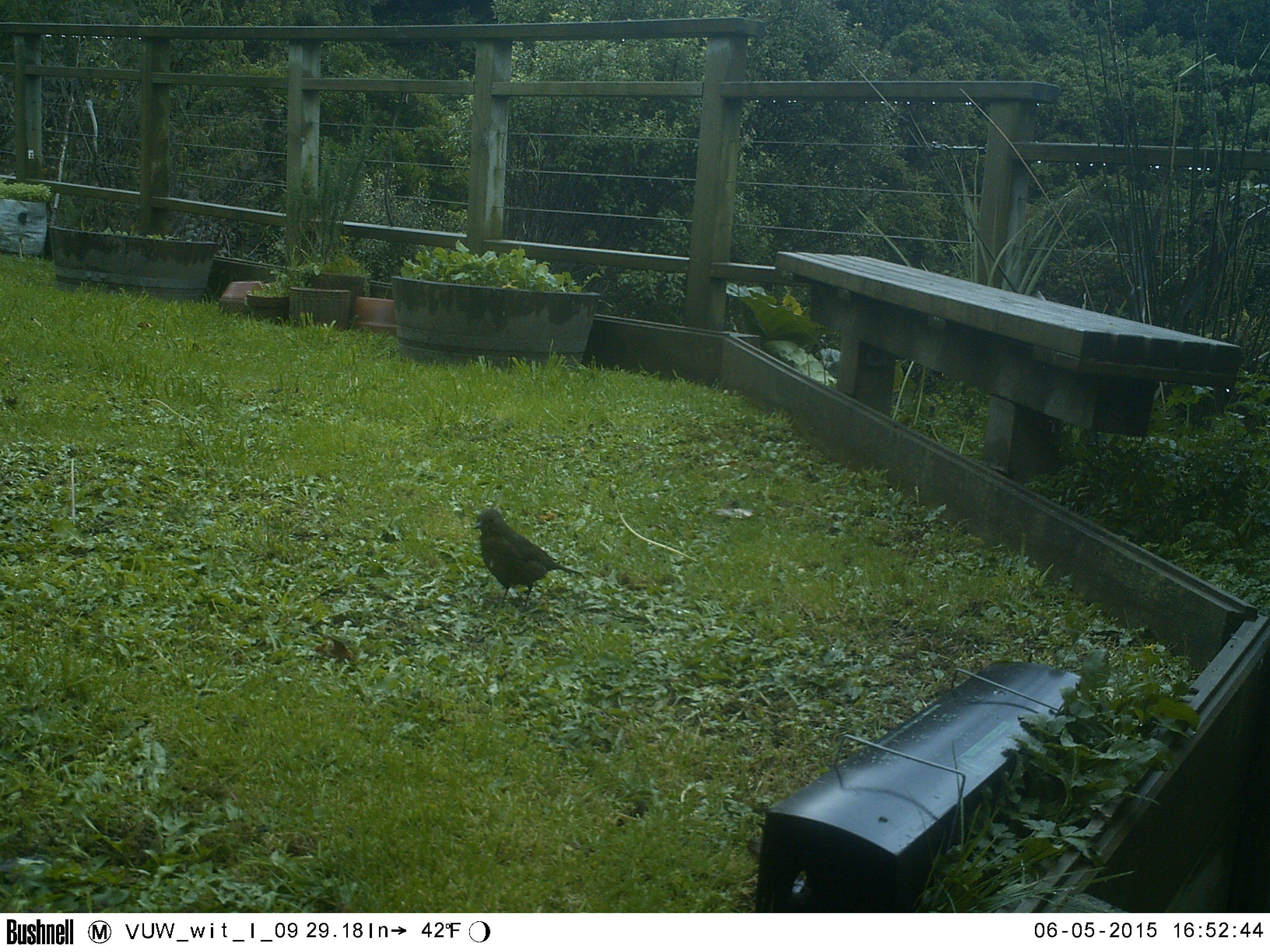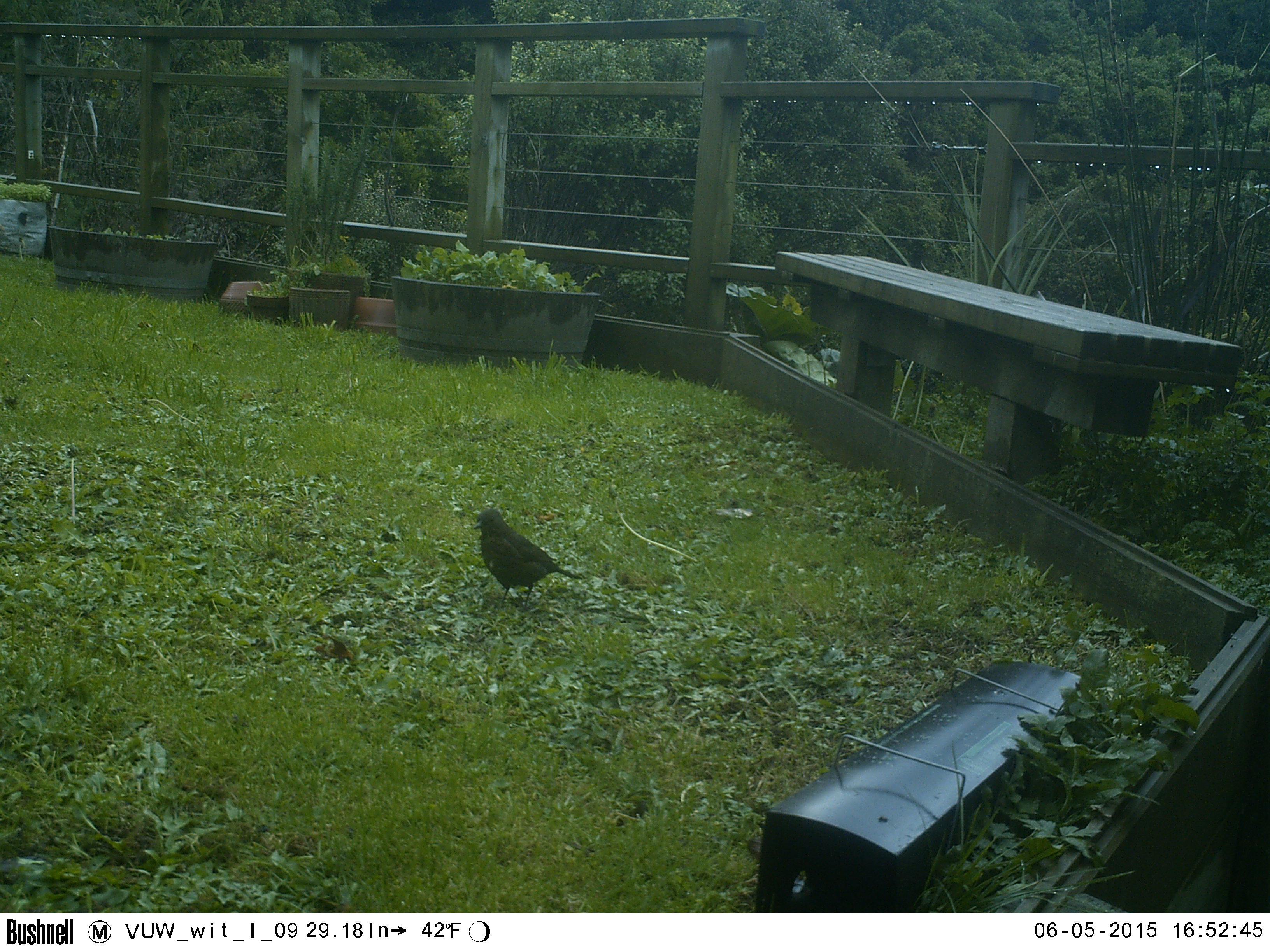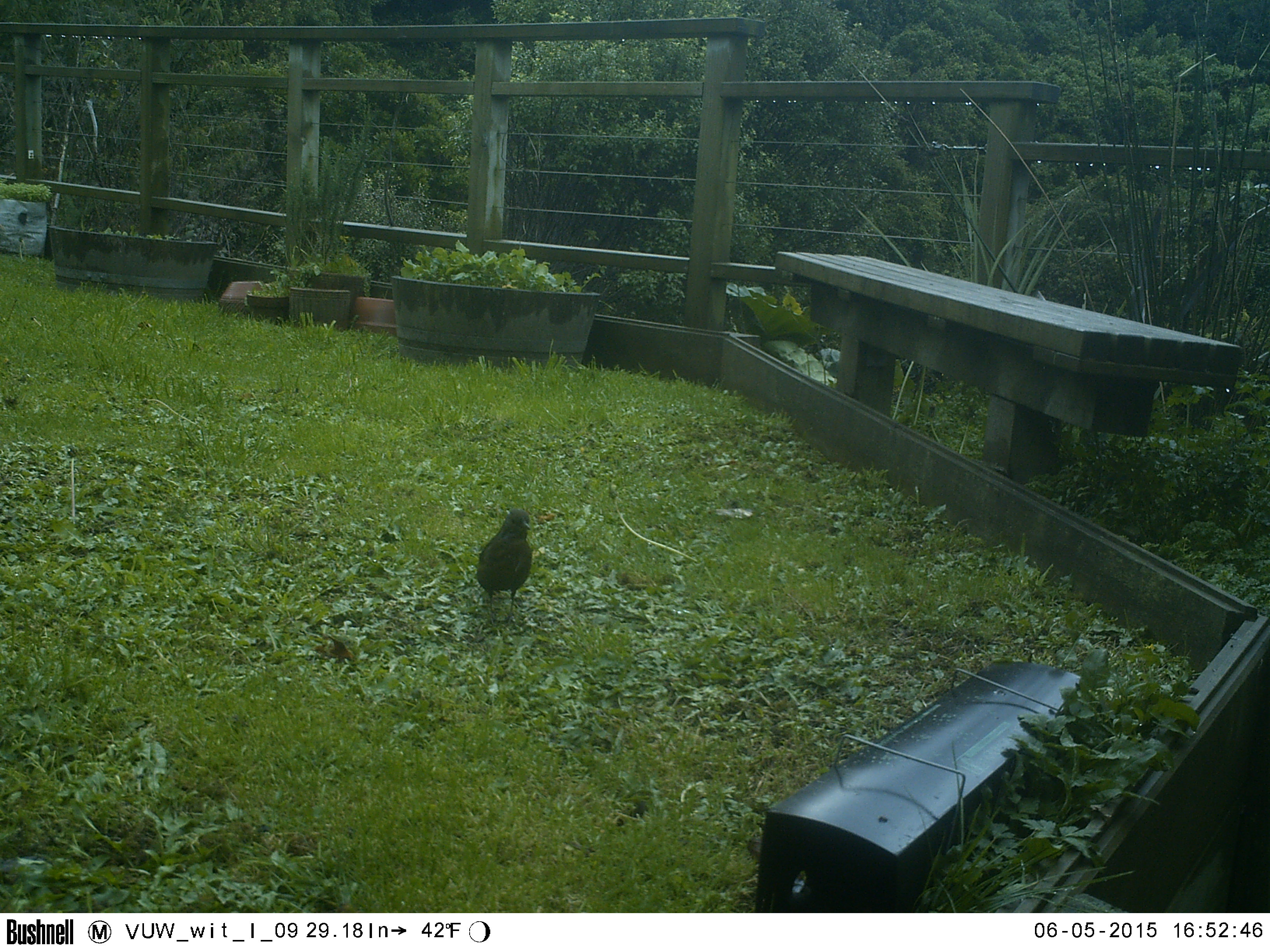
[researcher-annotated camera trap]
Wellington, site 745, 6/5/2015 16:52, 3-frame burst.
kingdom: Animalia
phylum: Chordata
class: Aves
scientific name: Aves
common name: bird